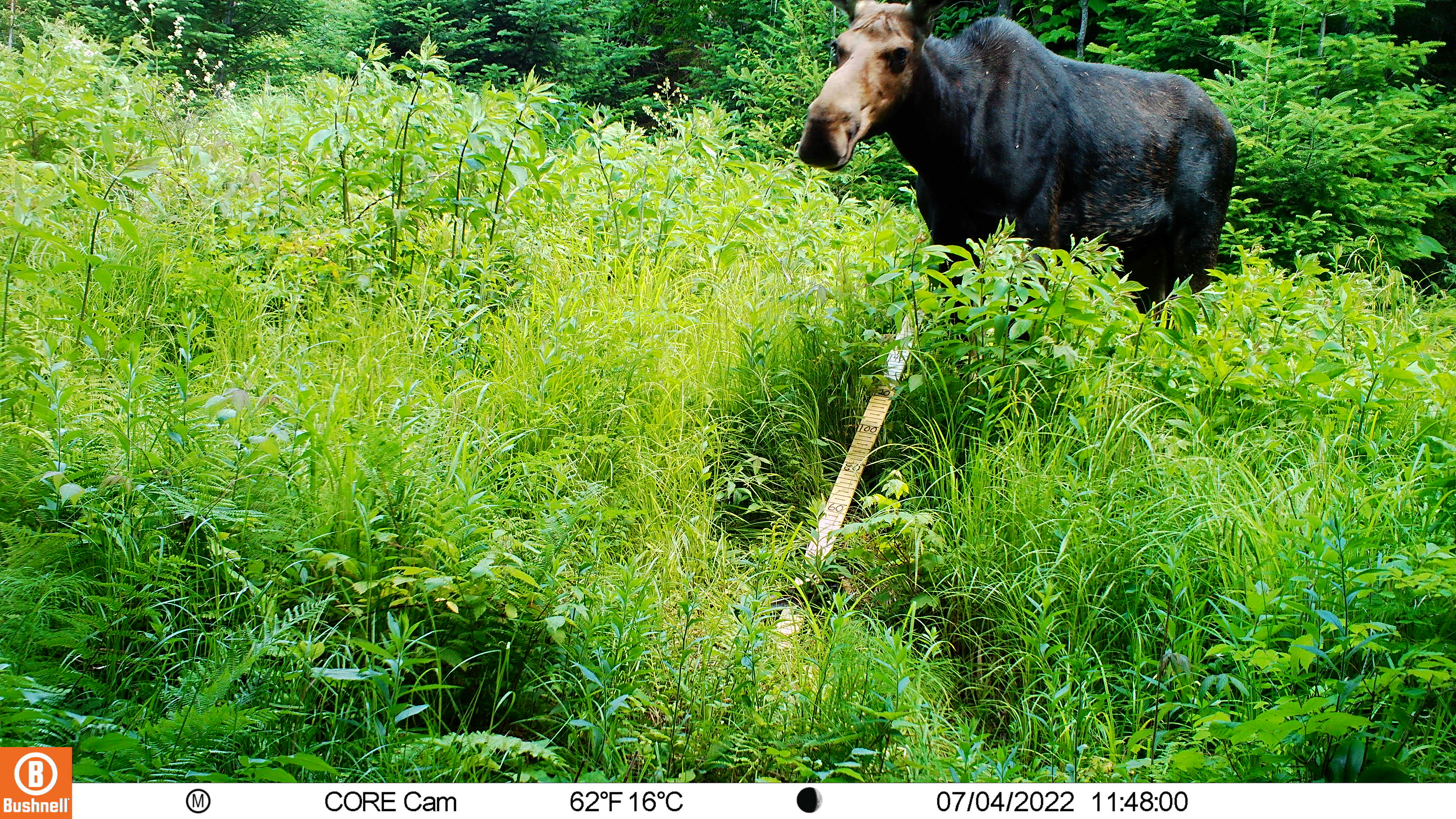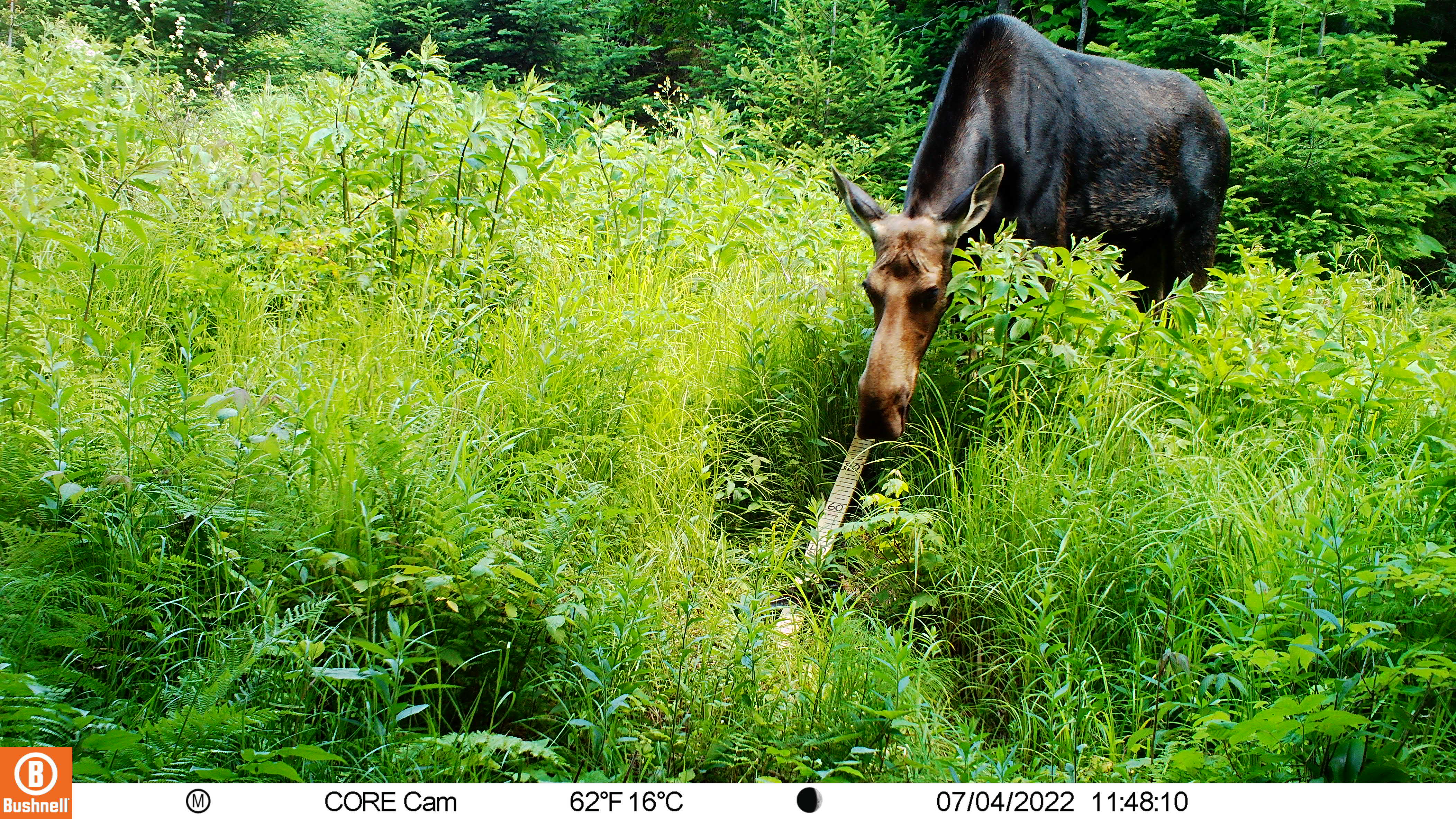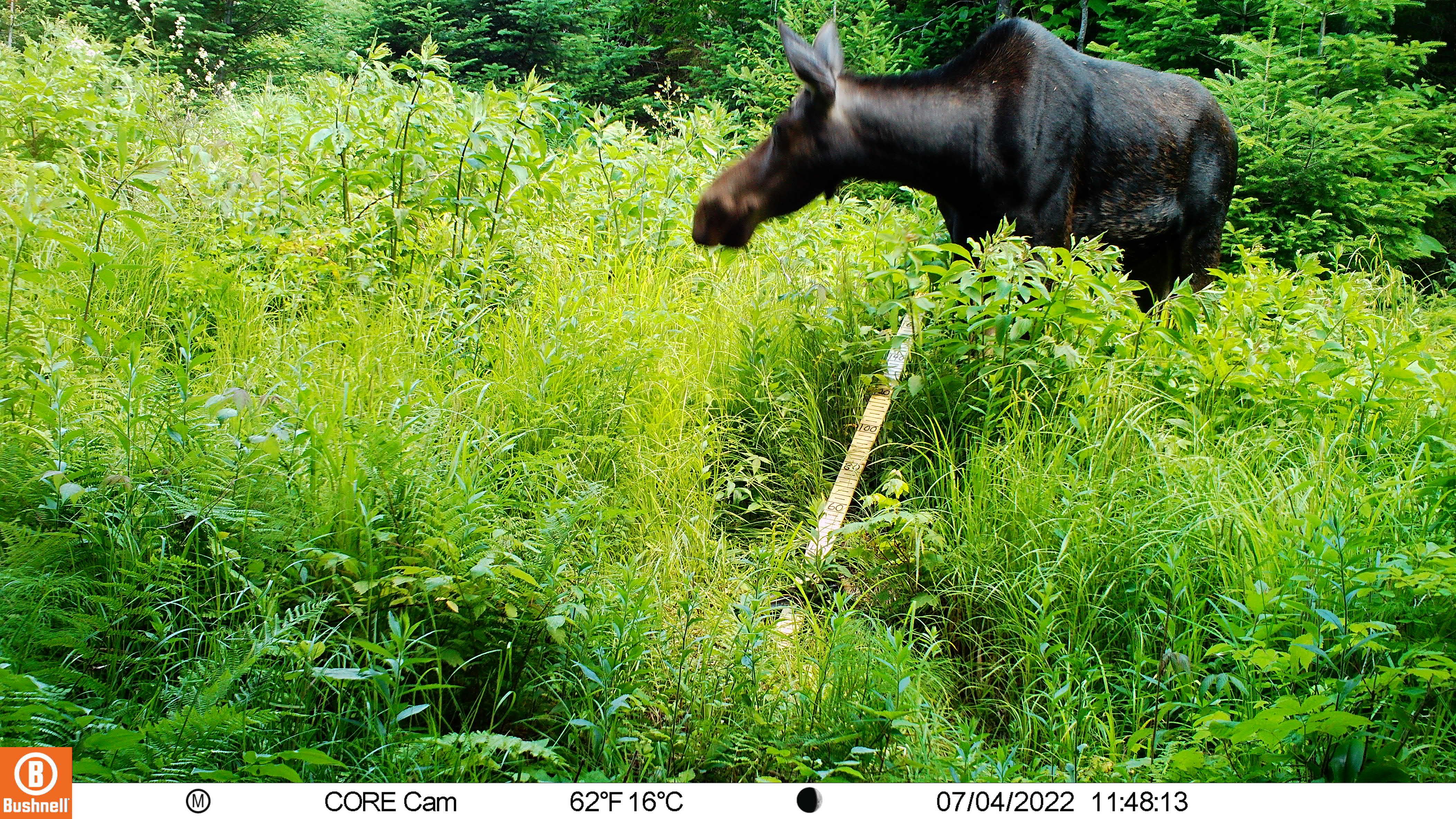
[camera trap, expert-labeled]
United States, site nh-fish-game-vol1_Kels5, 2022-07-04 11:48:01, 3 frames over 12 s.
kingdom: Animalia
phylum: Chordata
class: Mammalia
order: Artiodactyla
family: Cervidae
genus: Alces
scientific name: Alces alces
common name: moose